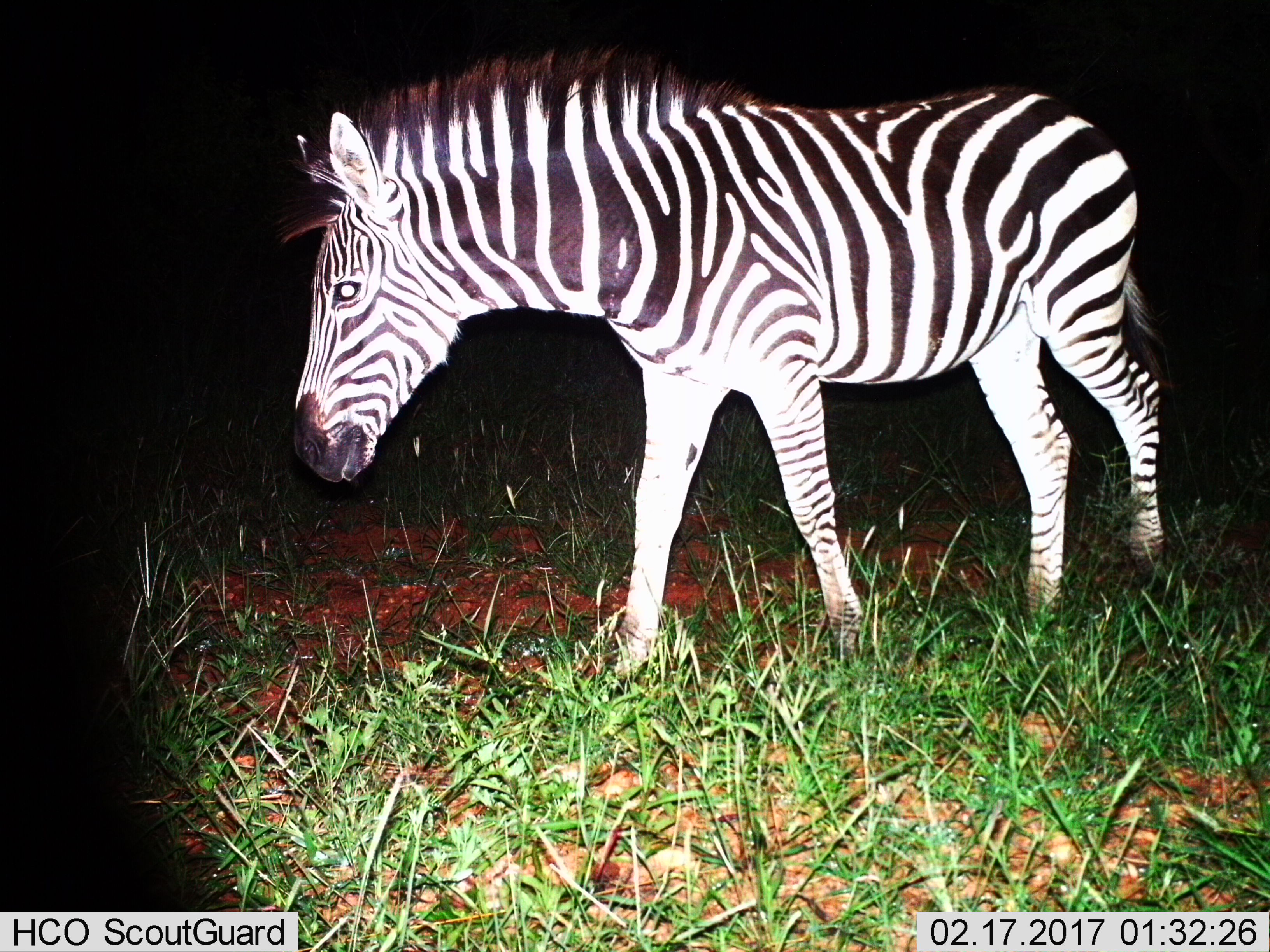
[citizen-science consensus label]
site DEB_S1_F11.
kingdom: Animalia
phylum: Chordata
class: Mammalia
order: Perissodactyla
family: Equidae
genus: Equus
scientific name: Equus quagga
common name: plains zebra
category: zebraplains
Zebraplains (plains zebra) (Equus quagga), count 1. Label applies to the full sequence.